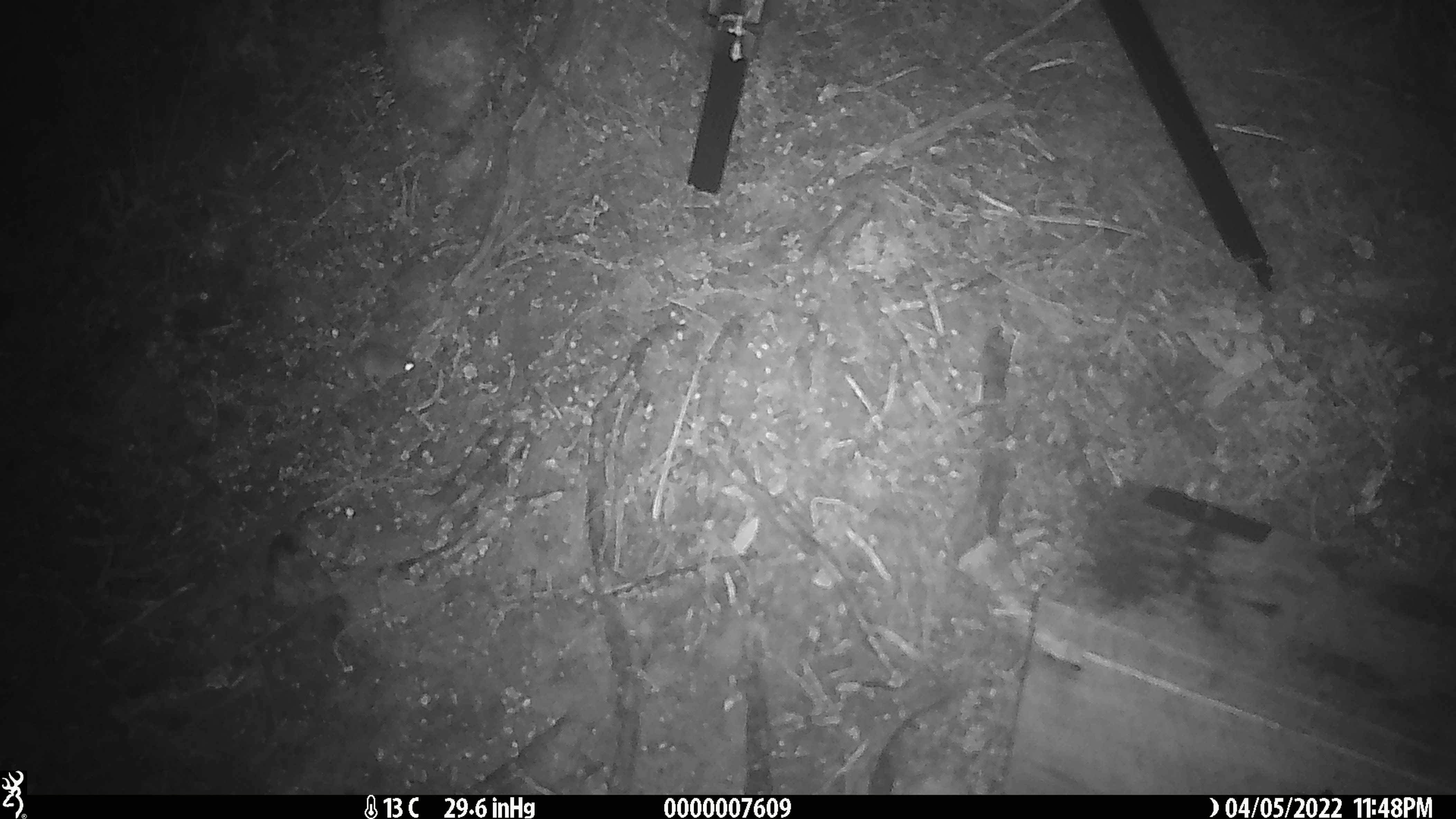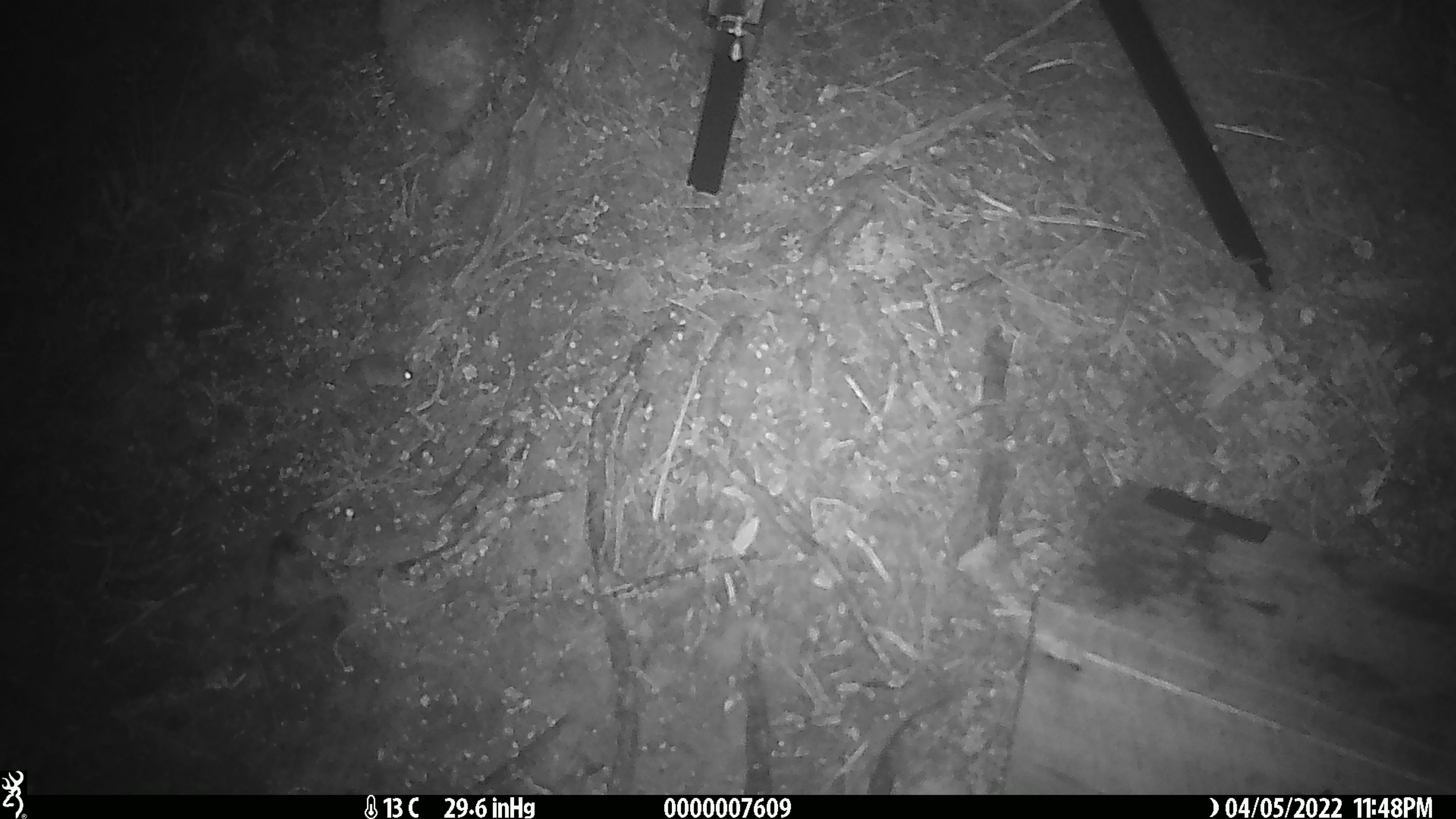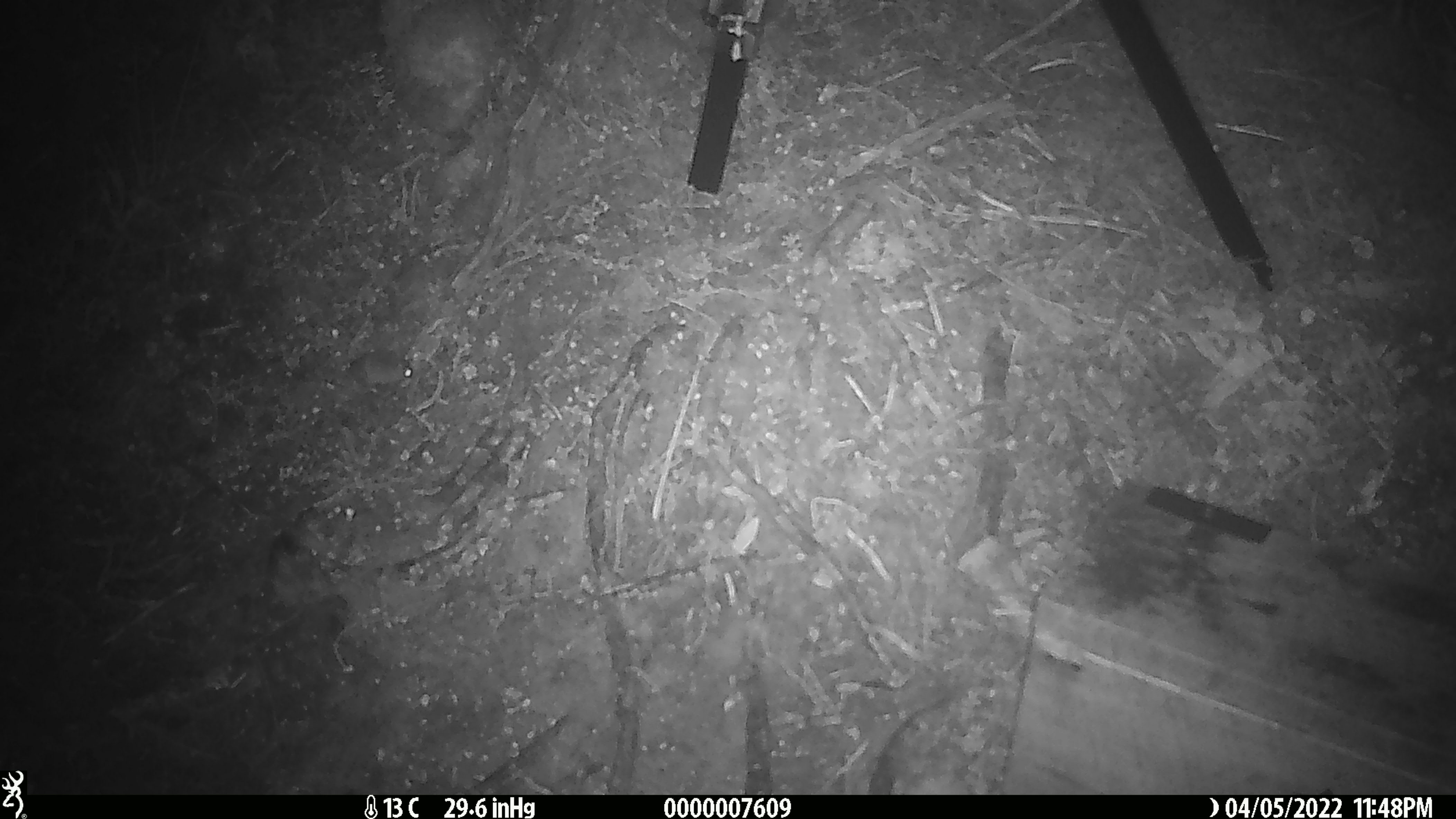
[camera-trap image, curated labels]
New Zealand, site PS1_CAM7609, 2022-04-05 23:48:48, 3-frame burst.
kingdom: Animalia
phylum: Chordata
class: Mammalia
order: Rodentia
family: Muridae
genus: Mus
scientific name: Mus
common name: mouse